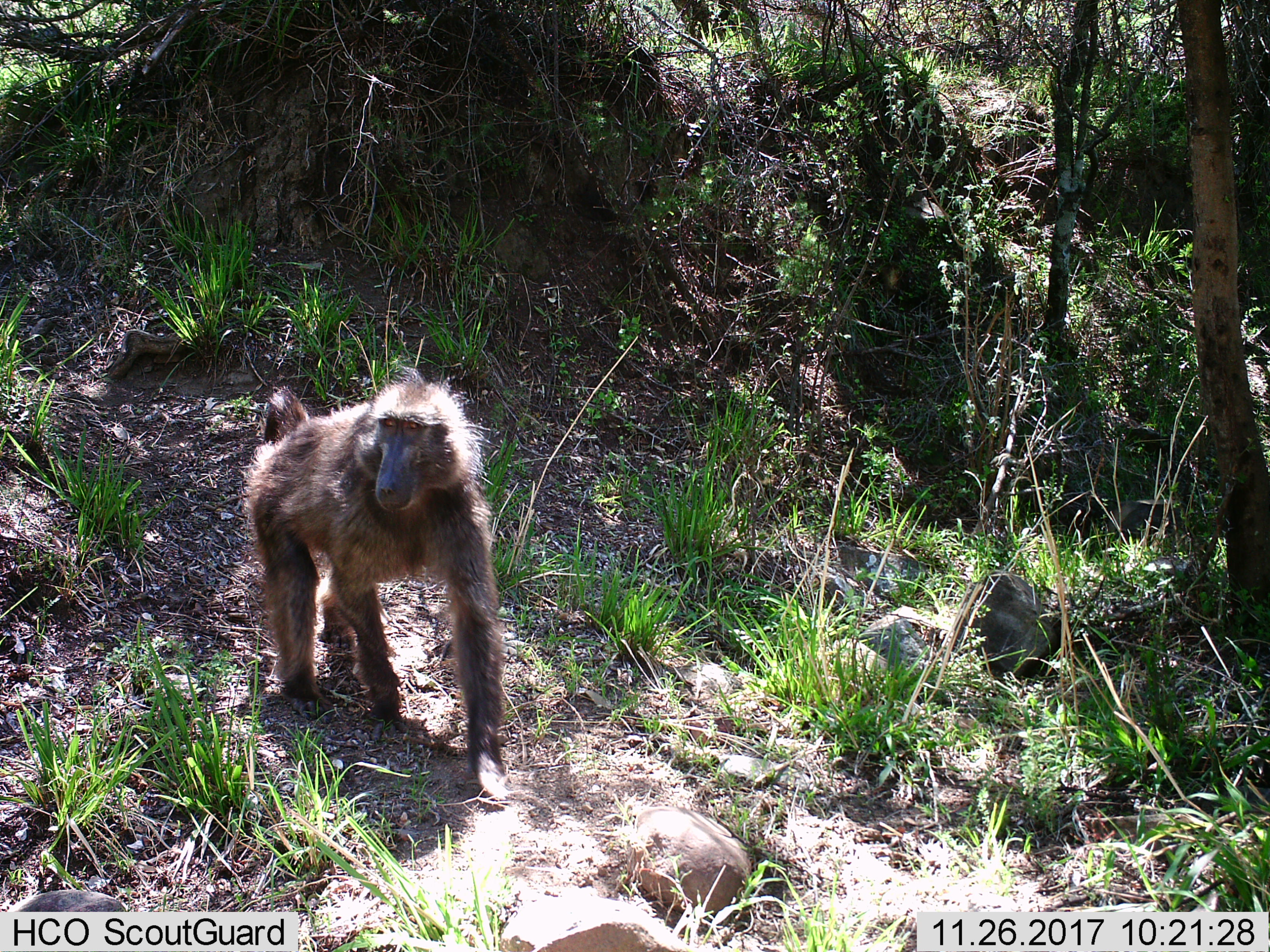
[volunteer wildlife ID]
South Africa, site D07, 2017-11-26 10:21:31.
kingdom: Animalia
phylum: Chordata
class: Mammalia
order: Primates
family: Cercopithecidae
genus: Papio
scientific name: Papio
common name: baboon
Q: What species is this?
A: Baboon (Papio).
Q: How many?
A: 1.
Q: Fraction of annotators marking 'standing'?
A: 44%.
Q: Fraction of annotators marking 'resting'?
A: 0%.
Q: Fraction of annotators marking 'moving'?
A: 56%.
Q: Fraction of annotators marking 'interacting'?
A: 0%.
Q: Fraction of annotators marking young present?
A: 0%.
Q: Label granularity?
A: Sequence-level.